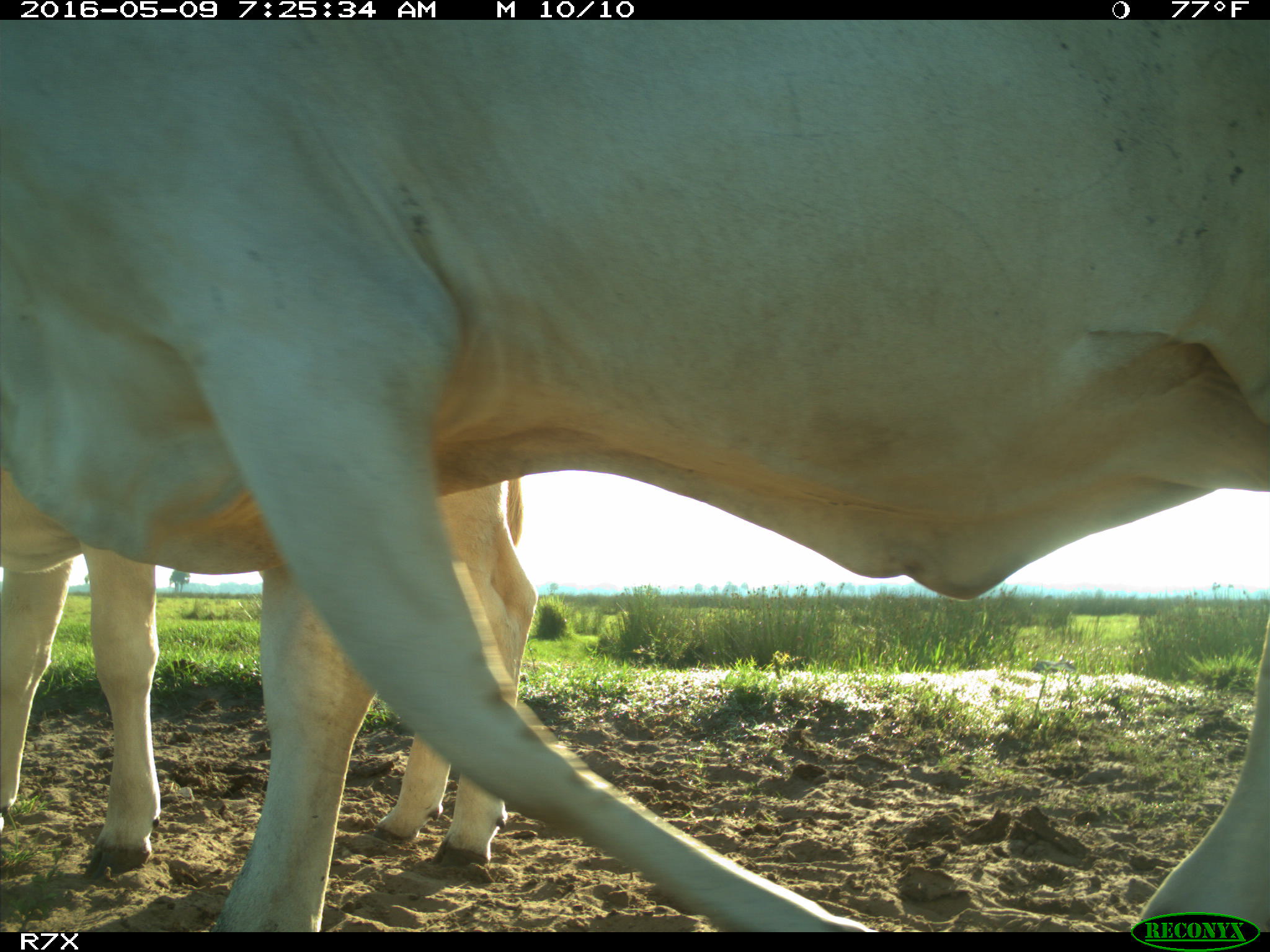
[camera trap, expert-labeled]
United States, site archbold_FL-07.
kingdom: Animalia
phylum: Chordata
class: Mammalia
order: Artiodactyla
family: Bovidae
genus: Bos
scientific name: Bos taurus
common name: domestic cow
Bos taurus (domestic cow).